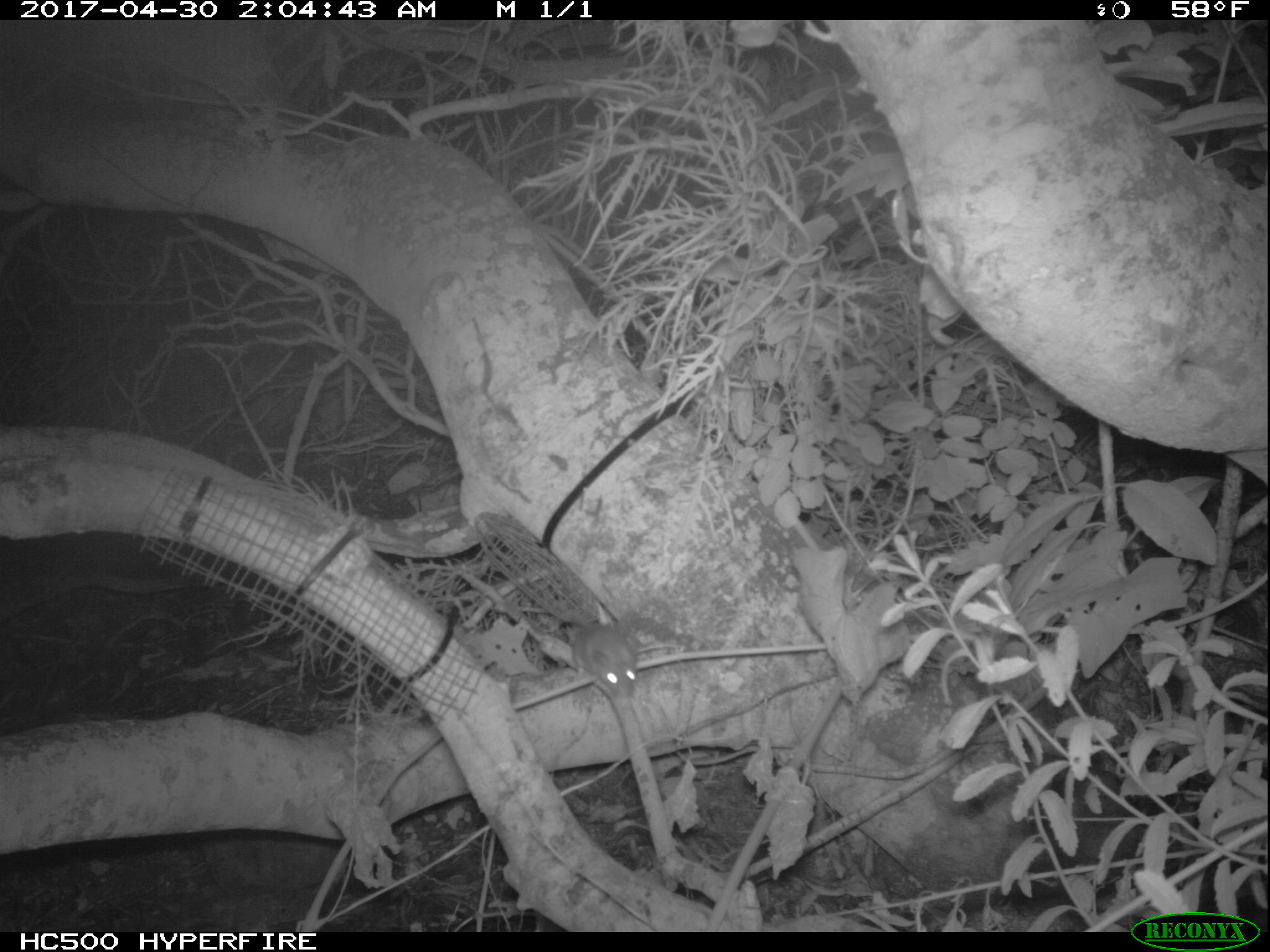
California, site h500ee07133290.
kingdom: Animalia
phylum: Chordata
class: Mammalia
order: Rodentia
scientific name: Rodentia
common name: rodent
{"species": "rodent (Rodentia)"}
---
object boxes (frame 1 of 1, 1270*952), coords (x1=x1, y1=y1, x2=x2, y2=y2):
rodent: (x1=572, y1=622, x2=636, y2=699)